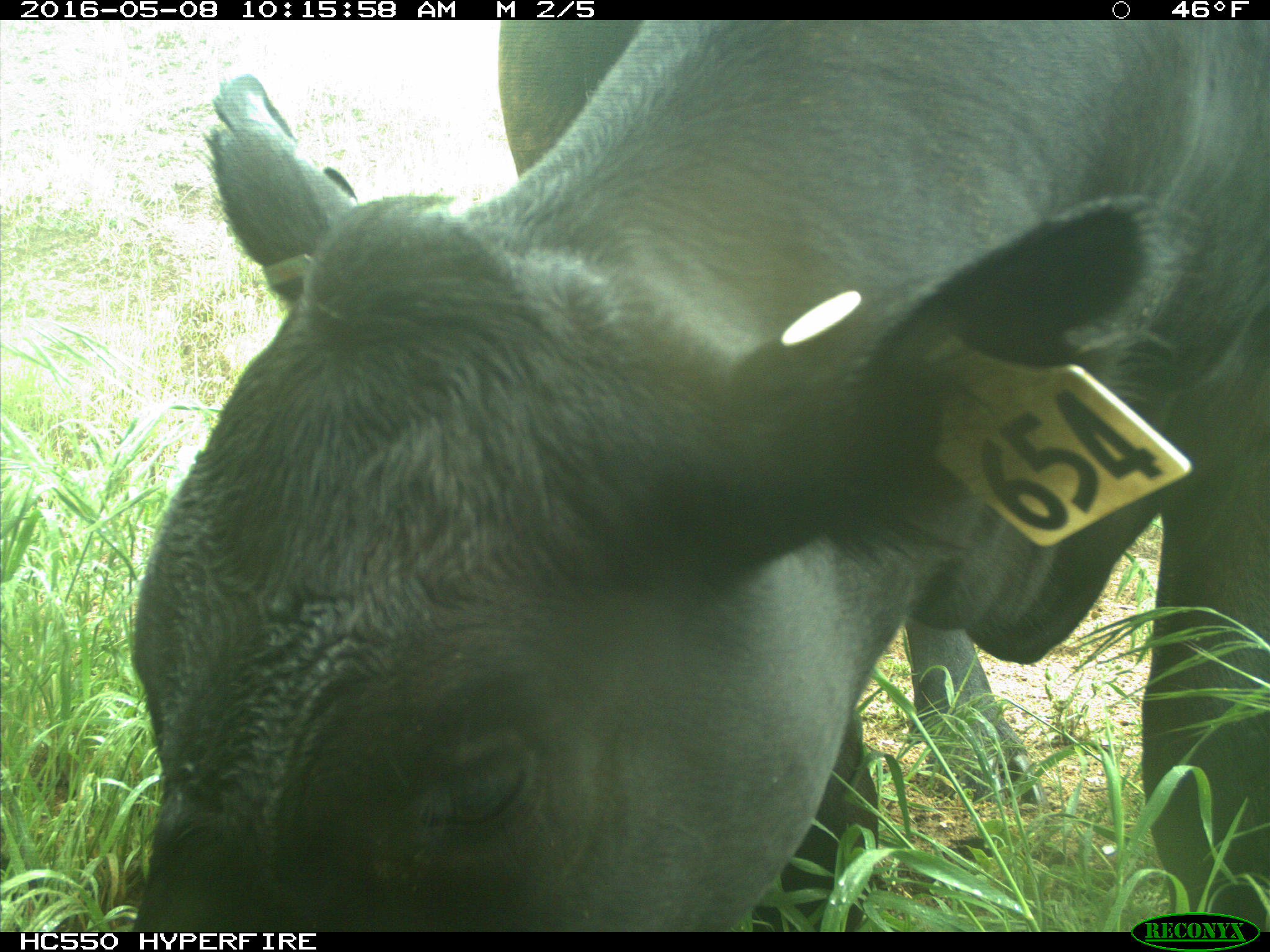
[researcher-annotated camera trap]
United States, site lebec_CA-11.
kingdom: Animalia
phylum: Chordata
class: Mammalia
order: Artiodactyla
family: Bovidae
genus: Bos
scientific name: Bos taurus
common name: domestic cow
Bos taurus (domestic cow).